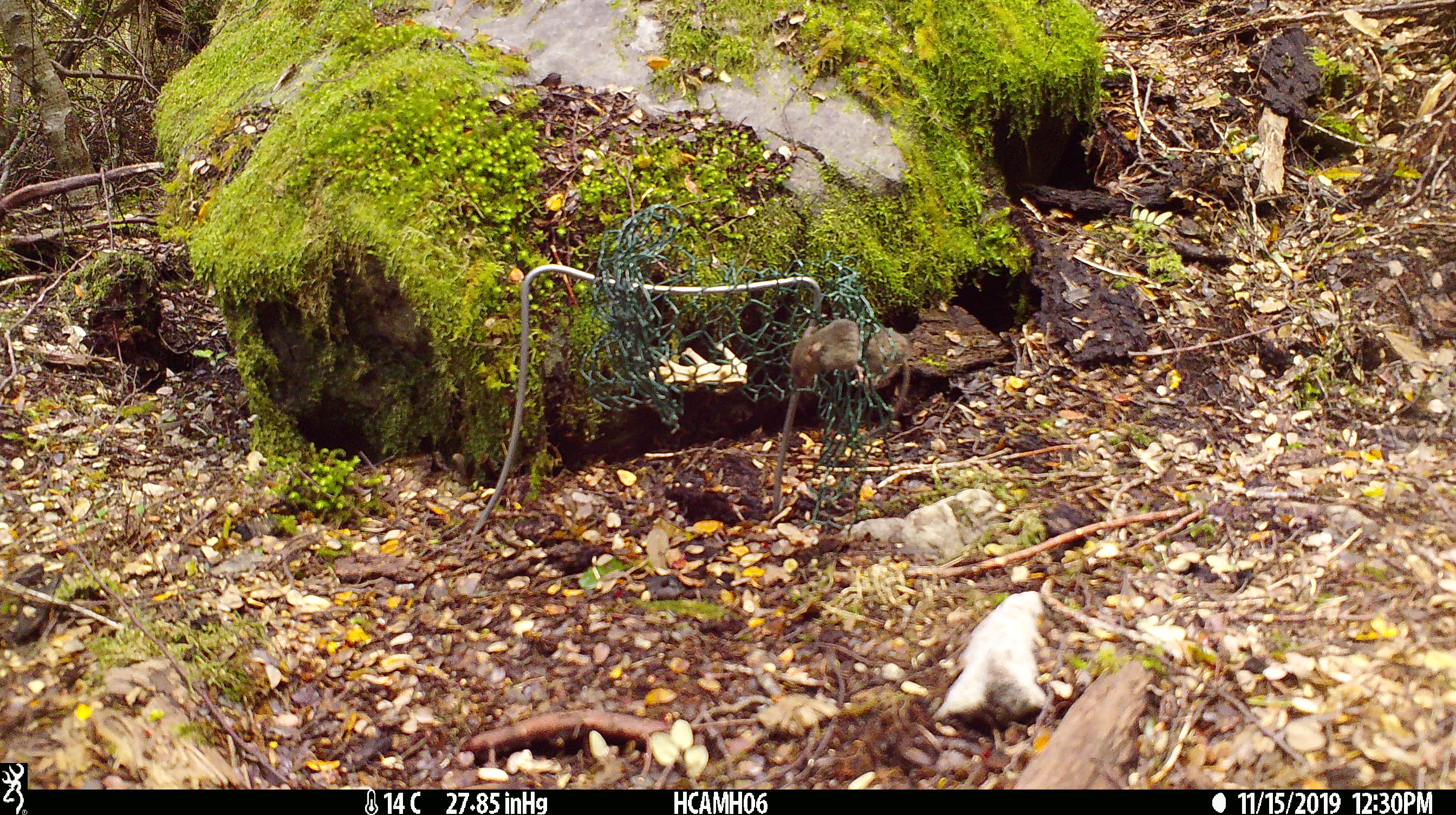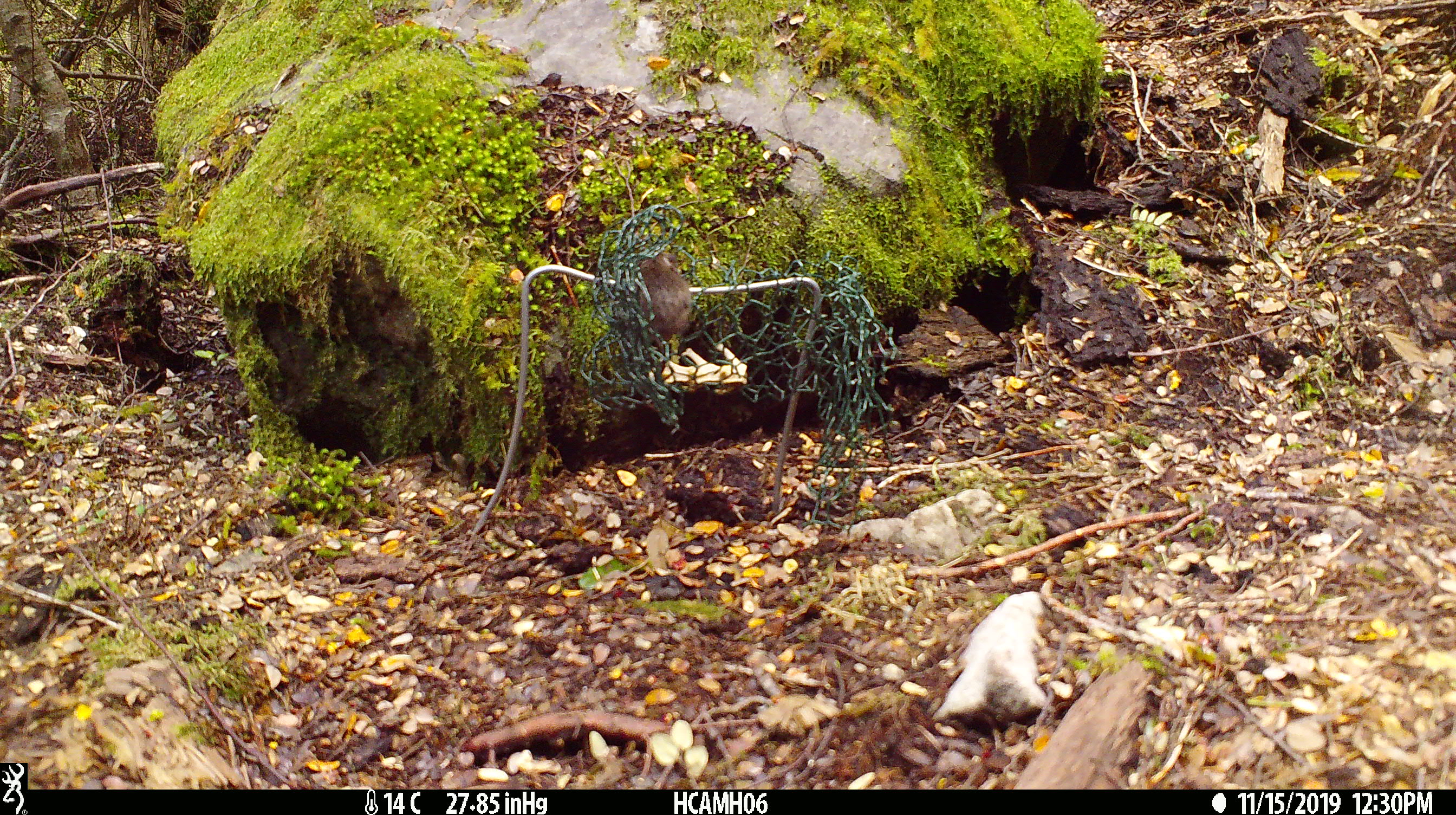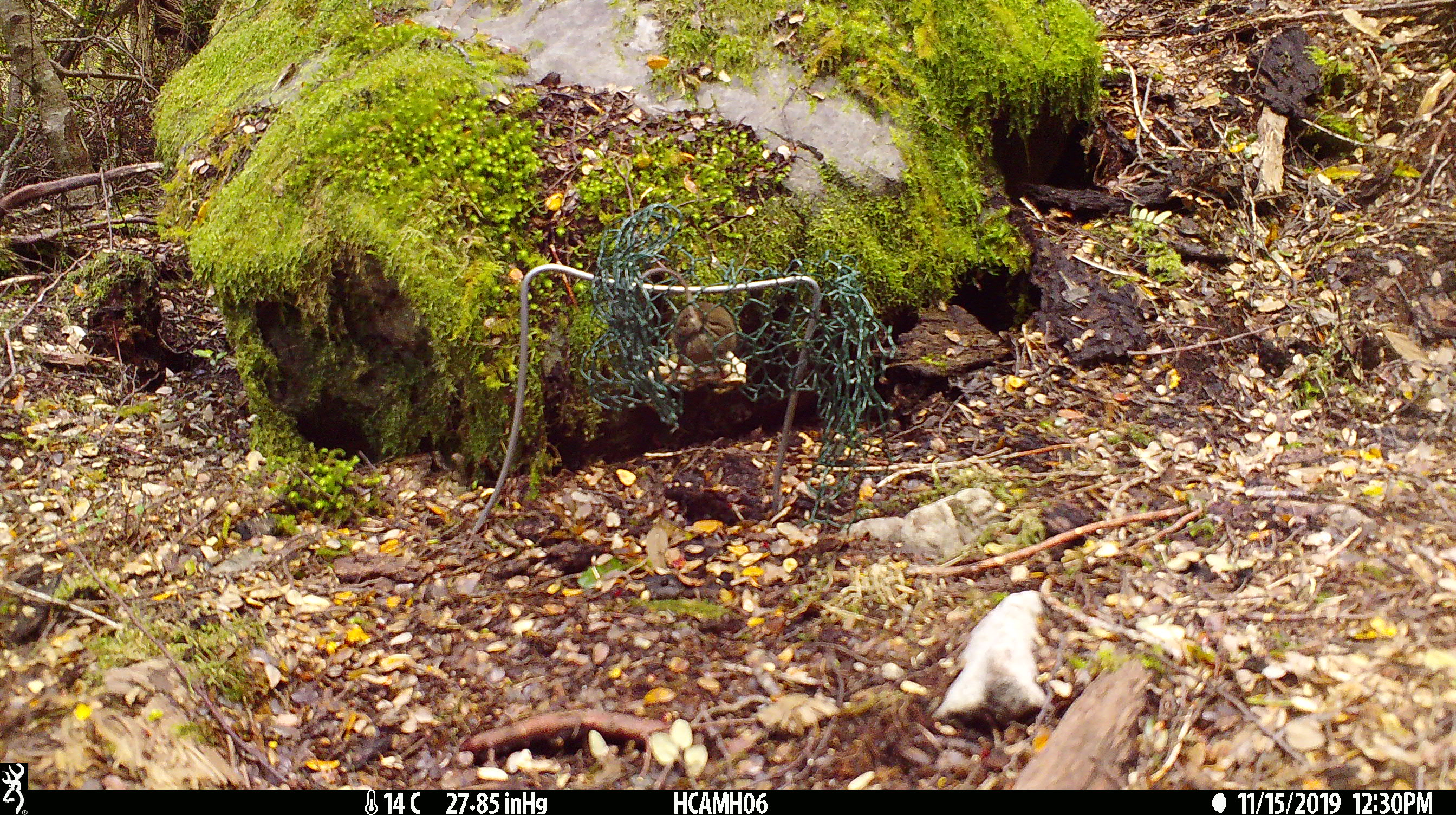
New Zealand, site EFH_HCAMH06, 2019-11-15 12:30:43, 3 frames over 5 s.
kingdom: Animalia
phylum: Chordata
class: Mammalia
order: Rodentia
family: Muridae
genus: Mus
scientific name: Mus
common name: mouse